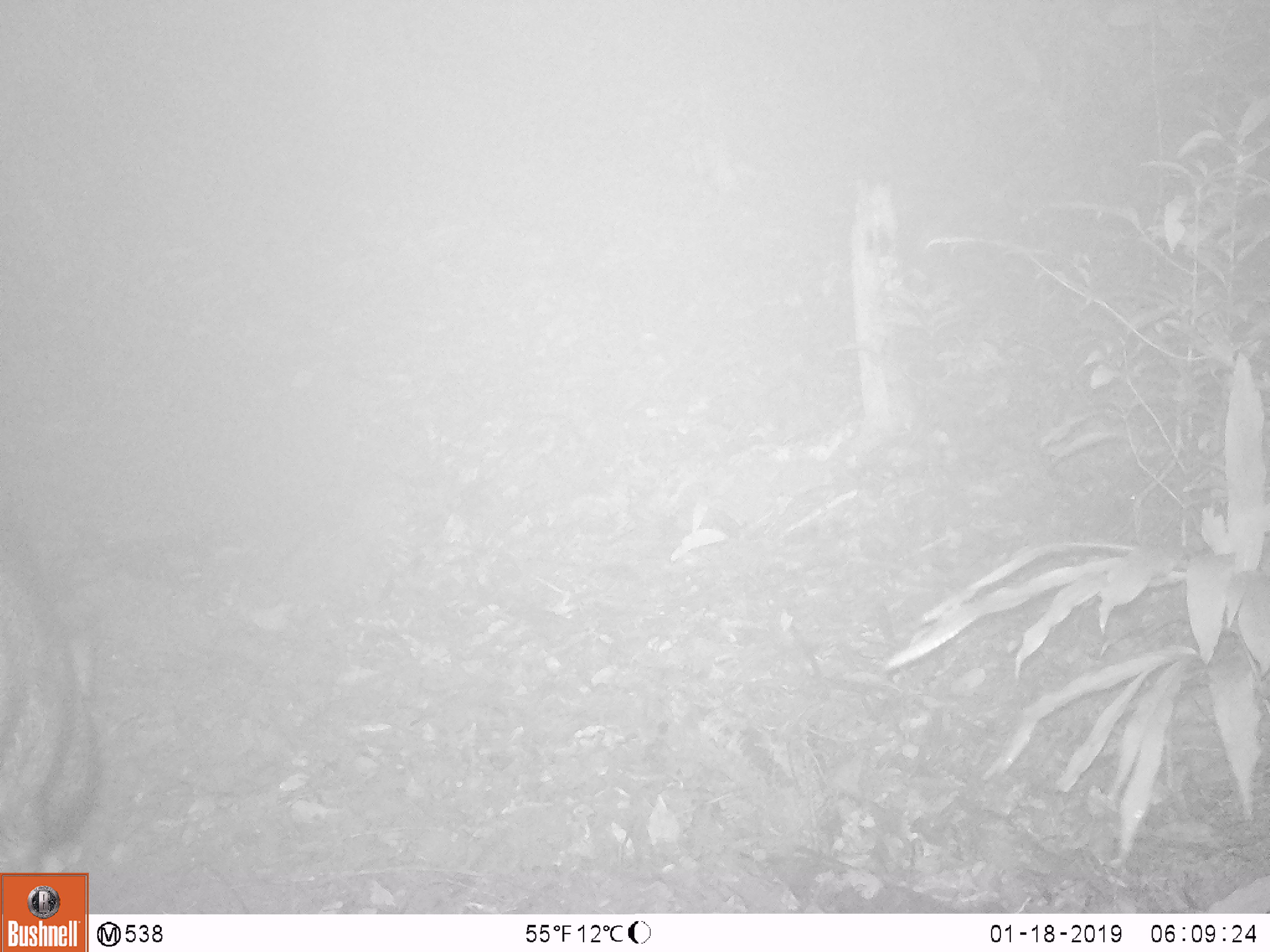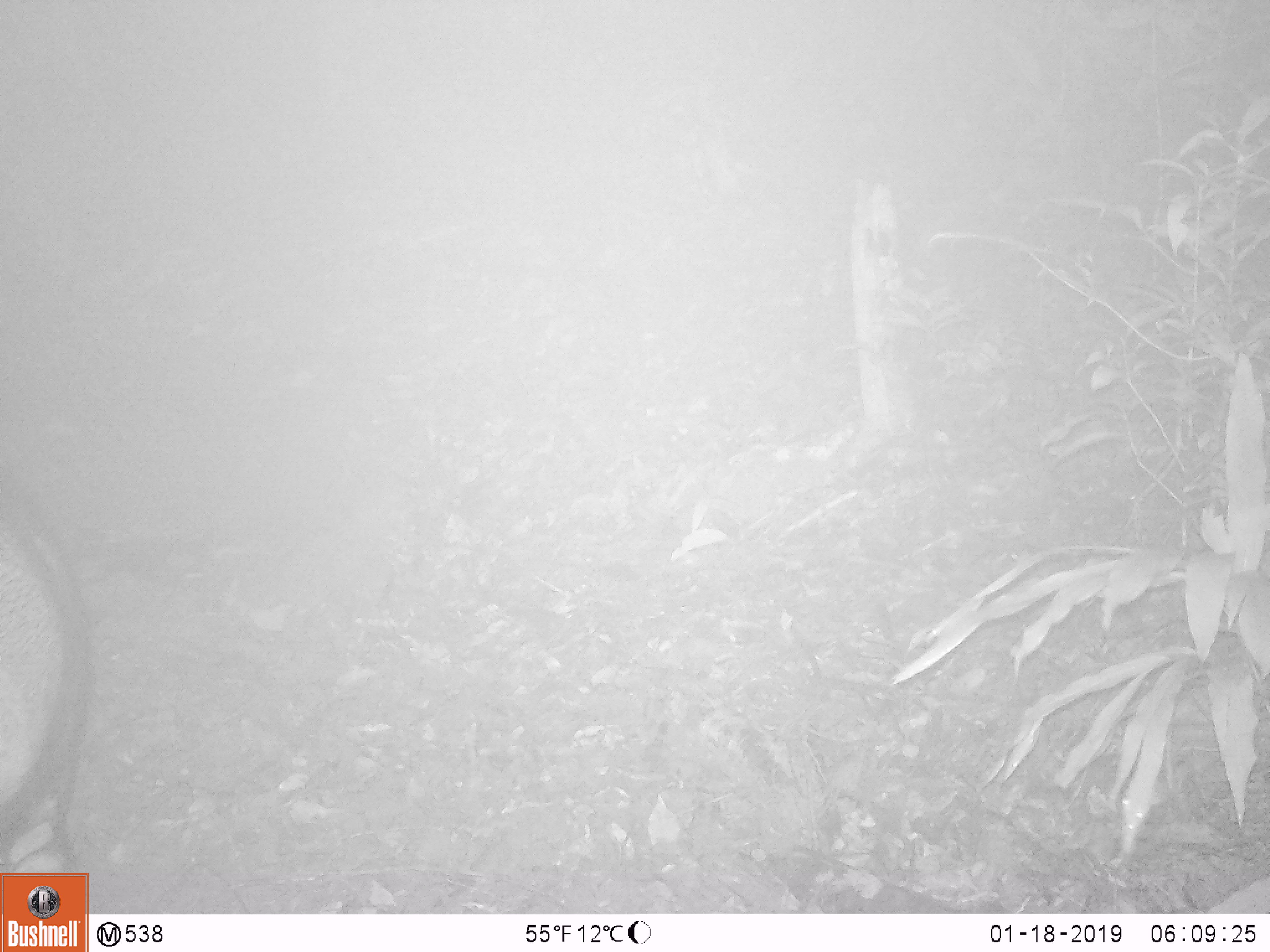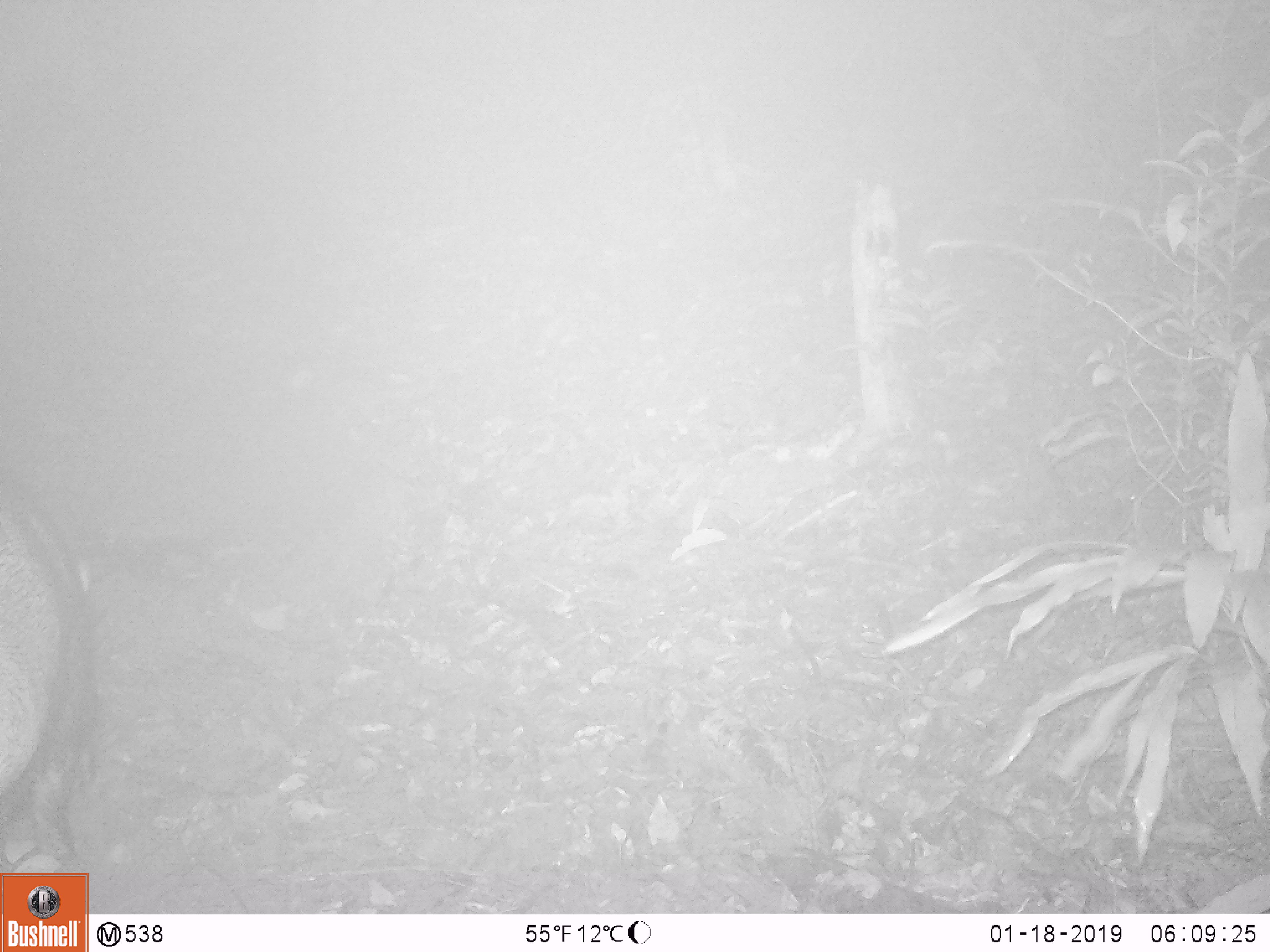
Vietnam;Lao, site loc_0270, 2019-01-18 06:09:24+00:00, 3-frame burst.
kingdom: Animalia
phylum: Chordata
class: Mammalia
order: Artiodactyla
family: Suidae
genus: Sus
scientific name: Sus scrofa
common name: eurasian wild pig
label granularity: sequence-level